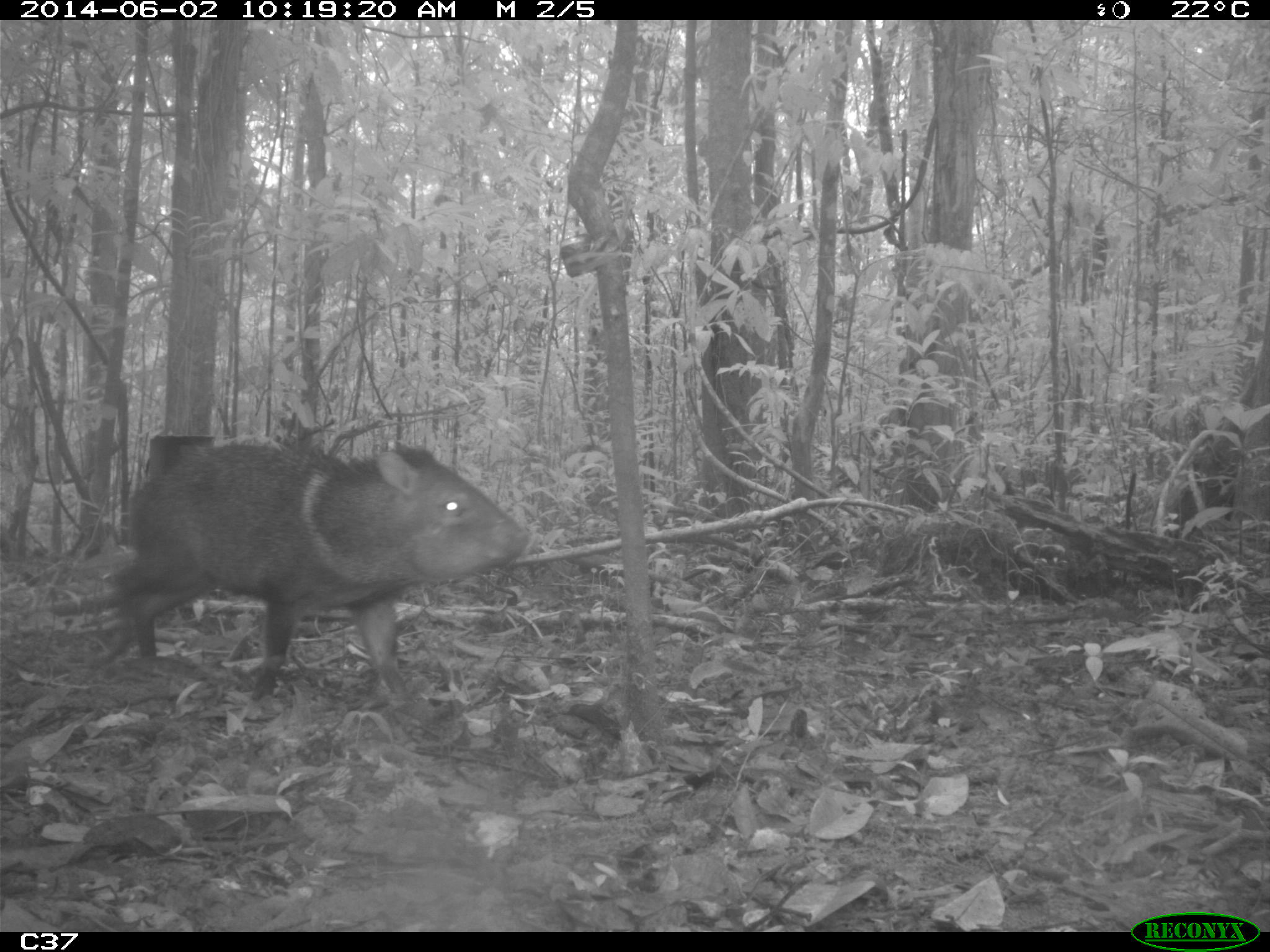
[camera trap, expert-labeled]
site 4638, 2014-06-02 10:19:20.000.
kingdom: Animalia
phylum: Chordata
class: Mammalia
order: Artiodactyla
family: Tayassuidae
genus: Pecari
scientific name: Pecari tajacu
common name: collared peccary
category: tayassu tajacu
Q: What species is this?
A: Tayassu tajacu (collared peccary) (Pecari tajacu).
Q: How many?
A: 1.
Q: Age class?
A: Adult.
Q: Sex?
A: Male.